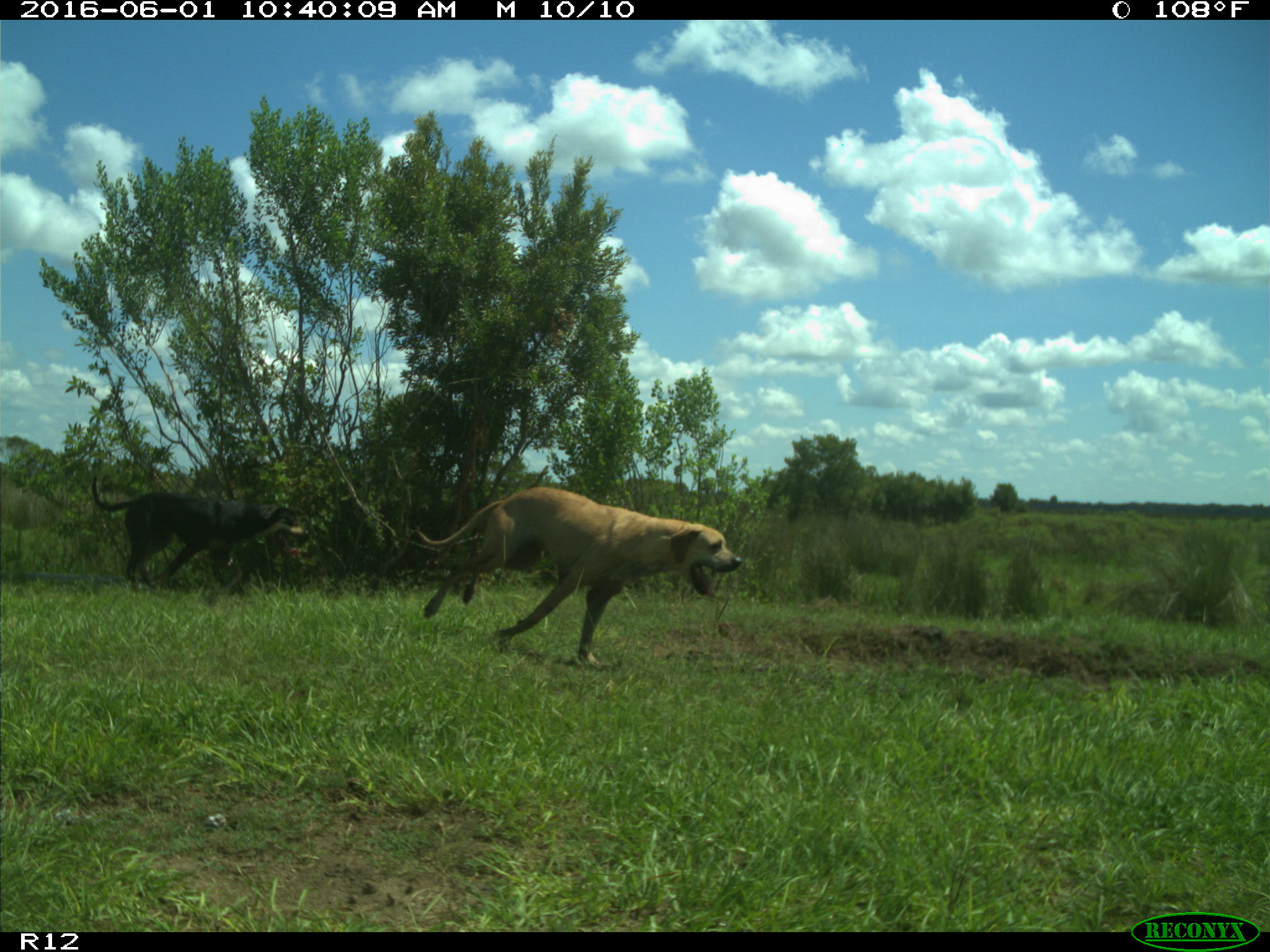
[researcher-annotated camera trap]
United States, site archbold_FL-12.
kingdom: Animalia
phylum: Chordata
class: Mammalia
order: Carnivora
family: Canidae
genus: Canis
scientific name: Canis familiaris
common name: domestic dog